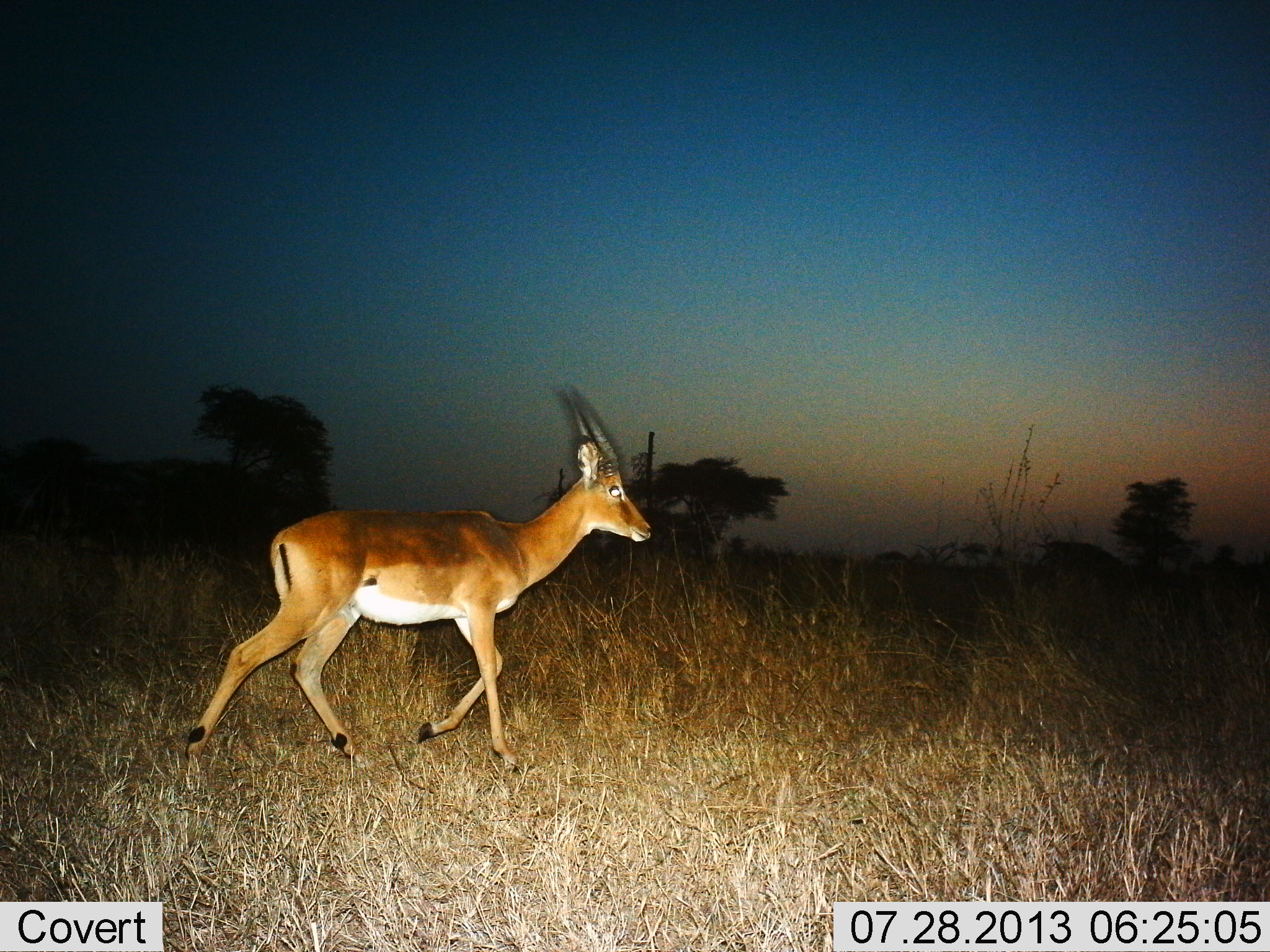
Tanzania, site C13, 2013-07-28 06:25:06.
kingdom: Animalia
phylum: Chordata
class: Mammalia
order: Artiodactyla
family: Bovidae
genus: Nanger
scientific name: Nanger granti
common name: grant's gazelle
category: gazellegrants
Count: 1.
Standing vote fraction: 0%.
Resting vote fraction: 0%.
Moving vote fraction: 100%.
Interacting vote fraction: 0%.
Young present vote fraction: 0%.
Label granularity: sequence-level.